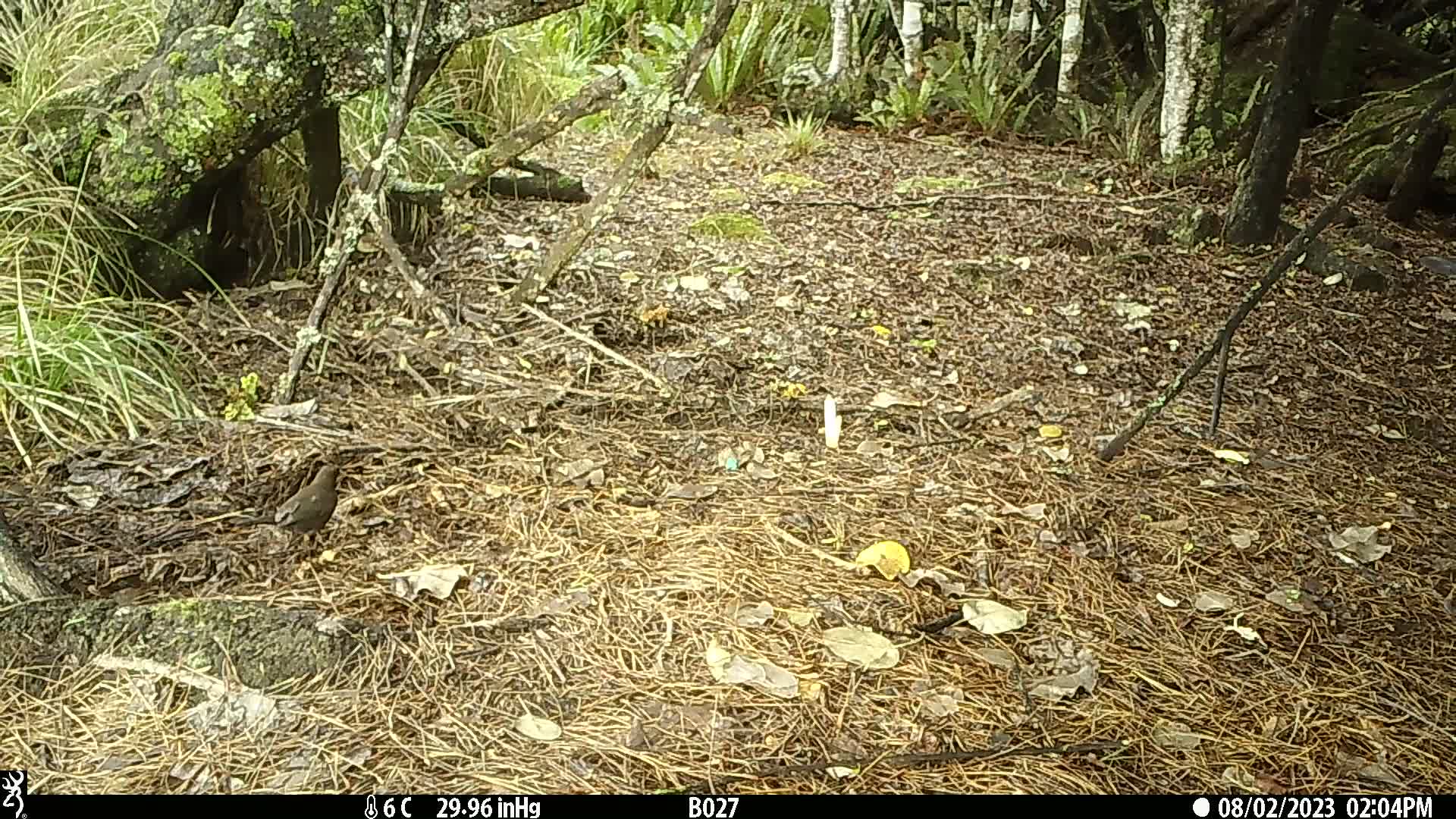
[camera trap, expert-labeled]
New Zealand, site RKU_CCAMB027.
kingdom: Animalia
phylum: Chordata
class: Aves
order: Passeriformes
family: Turdidae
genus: Turdus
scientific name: Turdus merula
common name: eurasian blackbird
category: blackbird